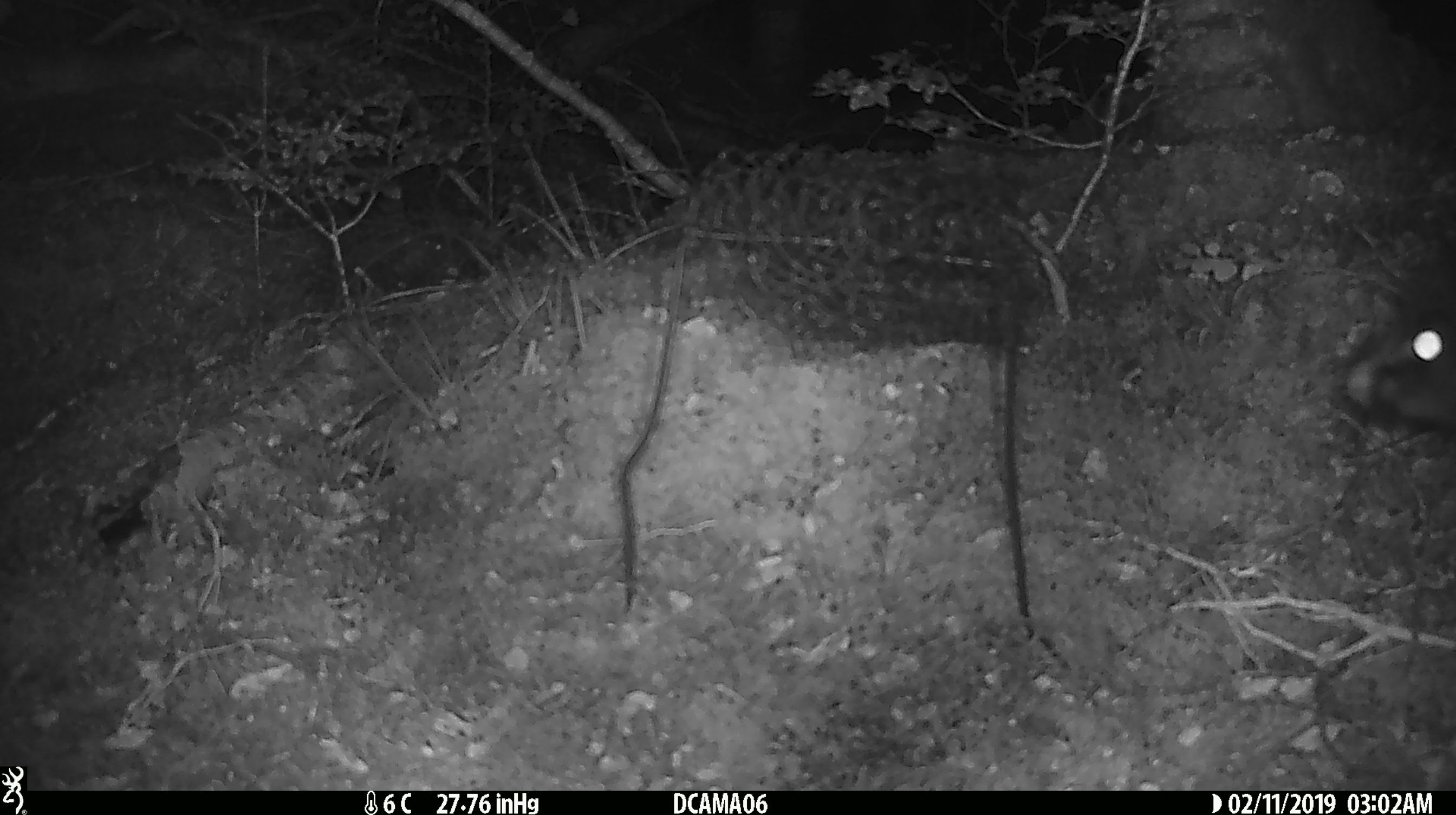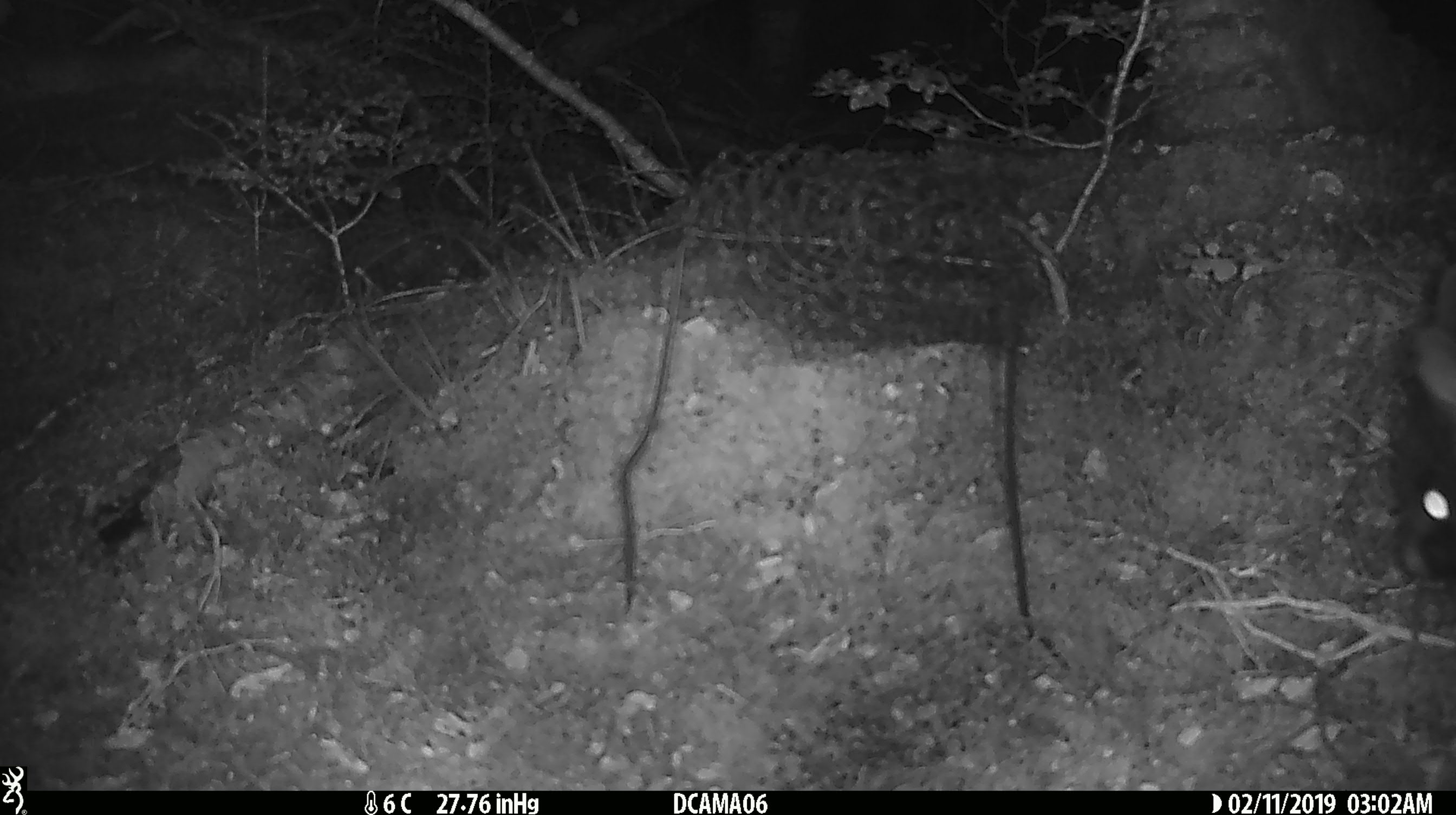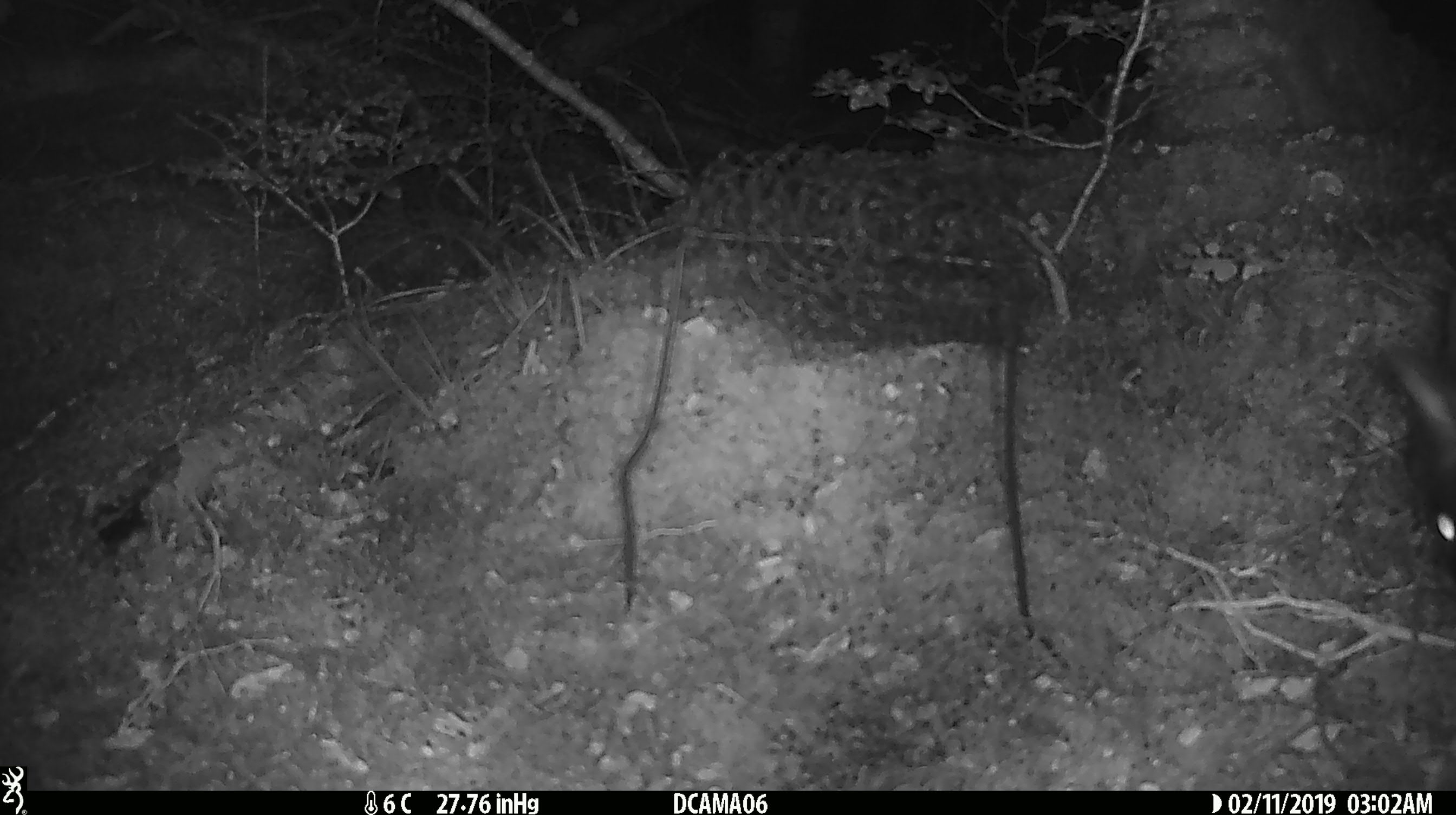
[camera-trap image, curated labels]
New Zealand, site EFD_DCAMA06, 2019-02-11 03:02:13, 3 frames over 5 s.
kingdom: Animalia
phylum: Chordata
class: Mammalia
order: Diprotodontia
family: Phalangeridae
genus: Trichosurus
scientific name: Trichosurus vulpecula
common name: common brushtail possum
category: possum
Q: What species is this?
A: Possum (common brushtail possum) (Trichosurus vulpecula).